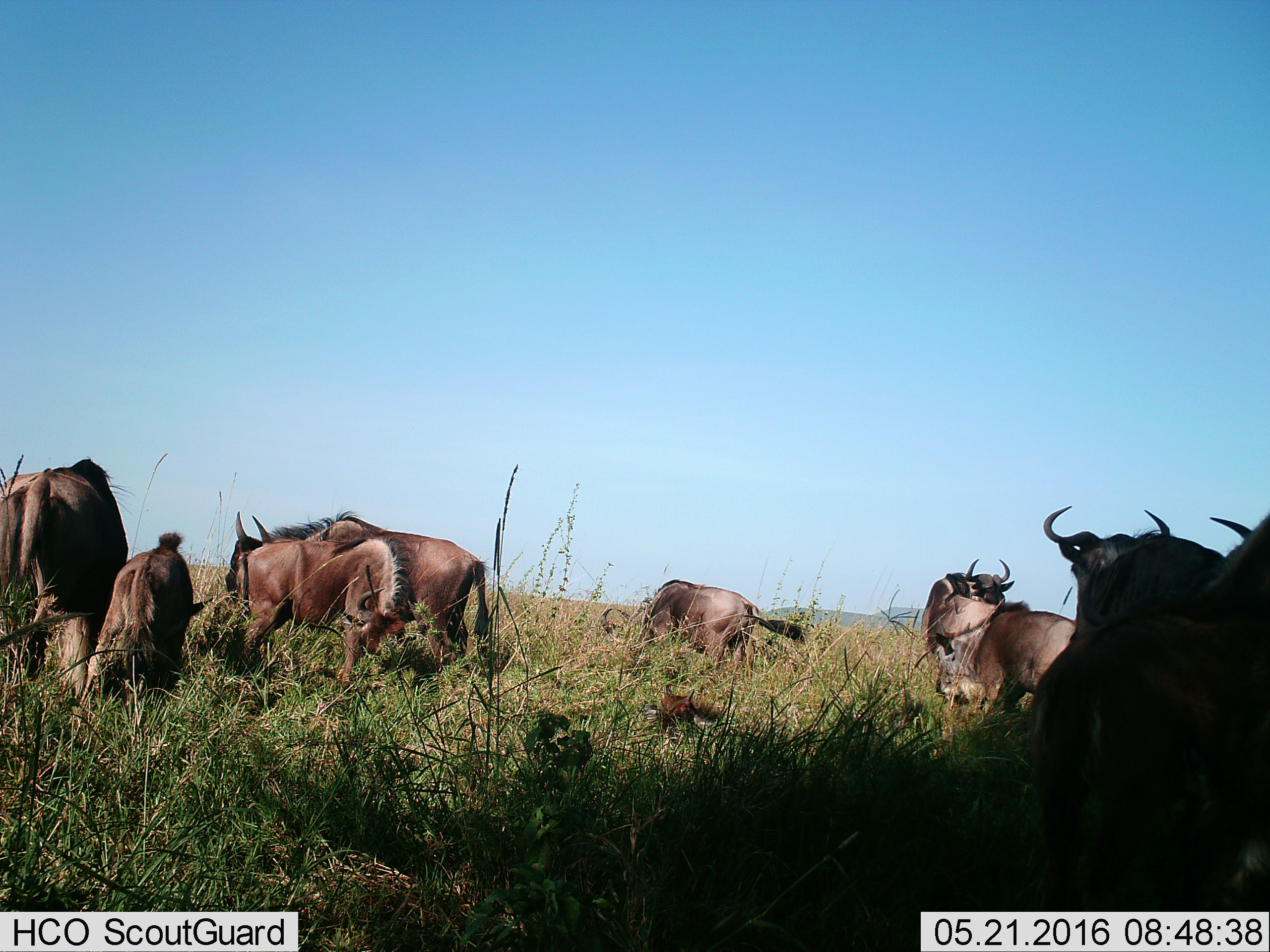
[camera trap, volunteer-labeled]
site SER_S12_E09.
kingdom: Animalia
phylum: Chordata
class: Mammalia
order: Artiodactyla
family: Bovidae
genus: Connochaetes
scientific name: Connochaetes taurinus taurinus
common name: blue wildebeest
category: wildebeestblue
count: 10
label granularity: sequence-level